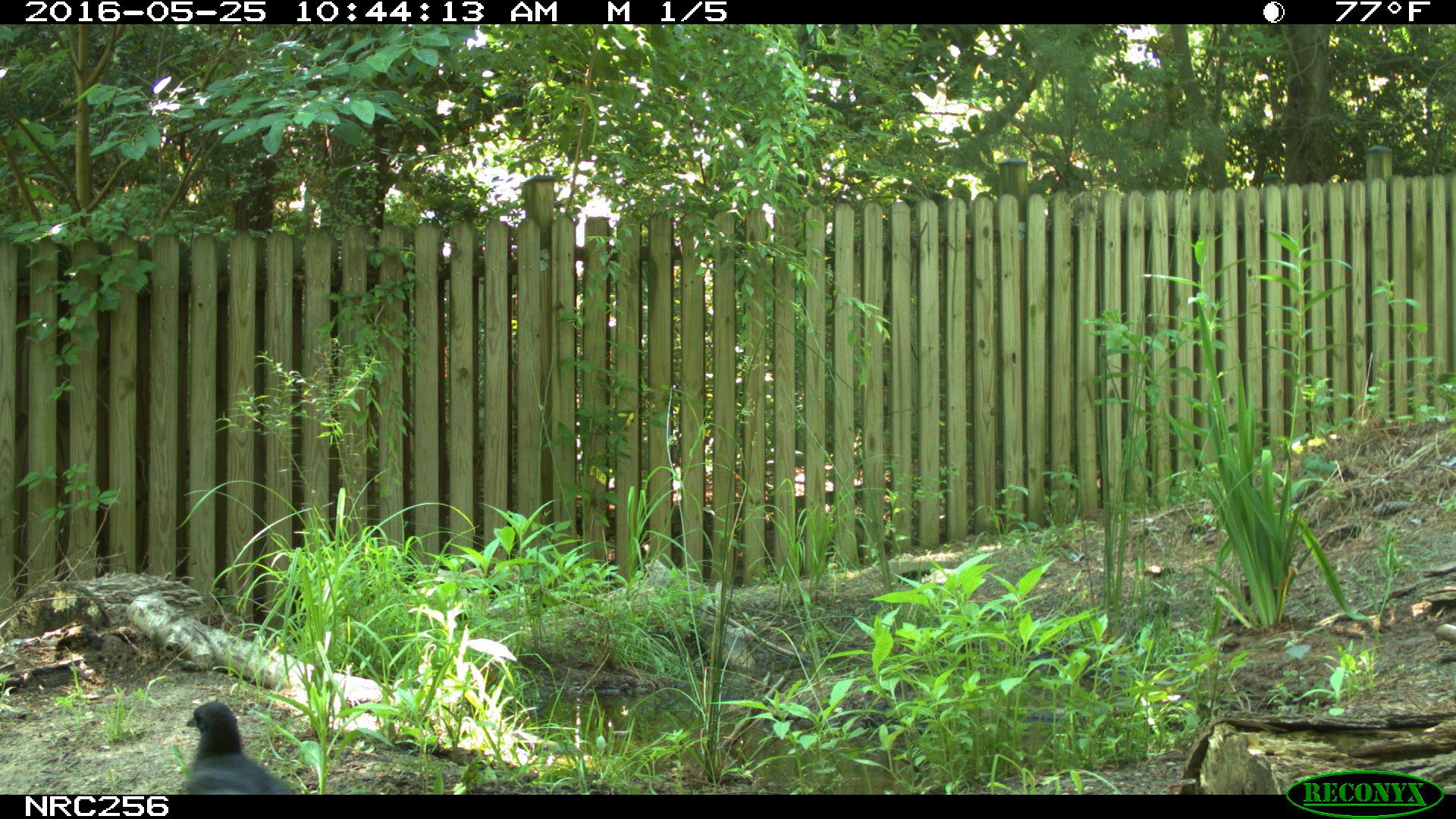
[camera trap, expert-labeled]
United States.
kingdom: Animalia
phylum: Chordata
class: Aves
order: Passeriformes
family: Corvidae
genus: Corvus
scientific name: Corvus brachyrhynchos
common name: american crow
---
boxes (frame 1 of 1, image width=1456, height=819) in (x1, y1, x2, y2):
American Crow: (160, 693, 314, 796)